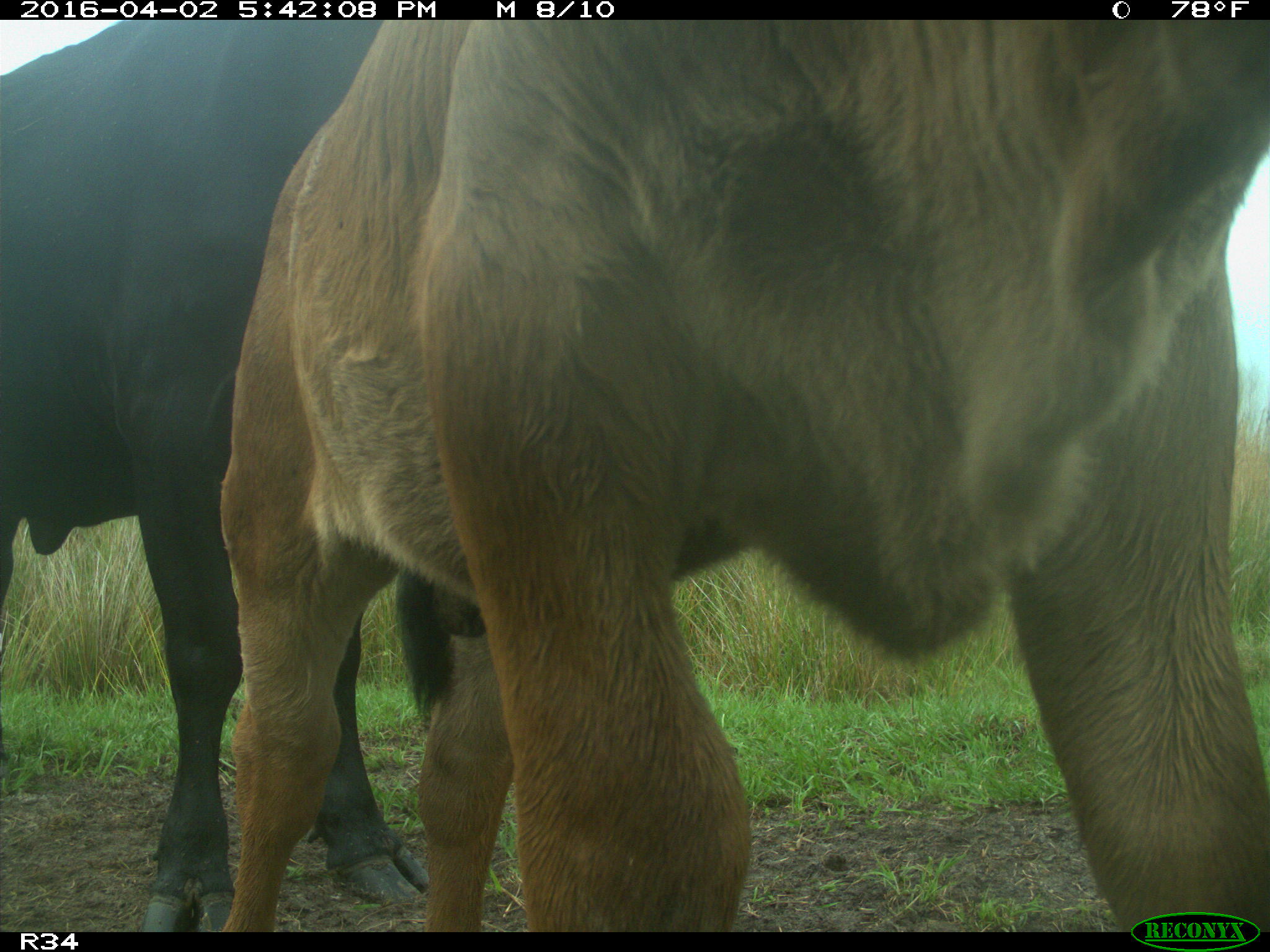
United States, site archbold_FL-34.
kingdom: Animalia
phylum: Chordata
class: Mammalia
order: Artiodactyla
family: Bovidae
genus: Bos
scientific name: Bos taurus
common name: domestic cow